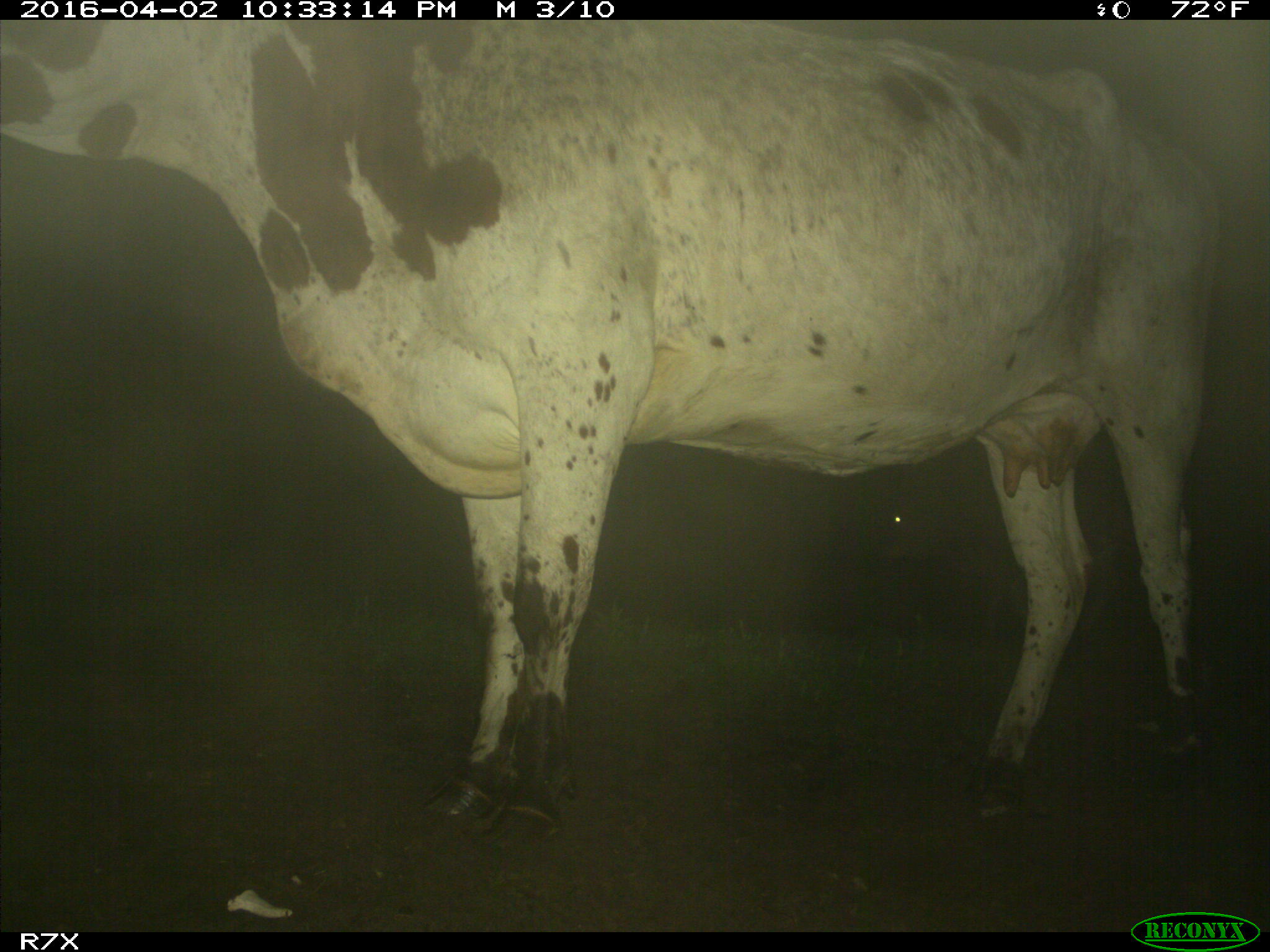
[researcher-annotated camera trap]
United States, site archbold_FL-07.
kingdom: Animalia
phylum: Chordata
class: Mammalia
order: Artiodactyla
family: Bovidae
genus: Bos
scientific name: Bos taurus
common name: domestic cow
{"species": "Bos taurus (domestic cow)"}